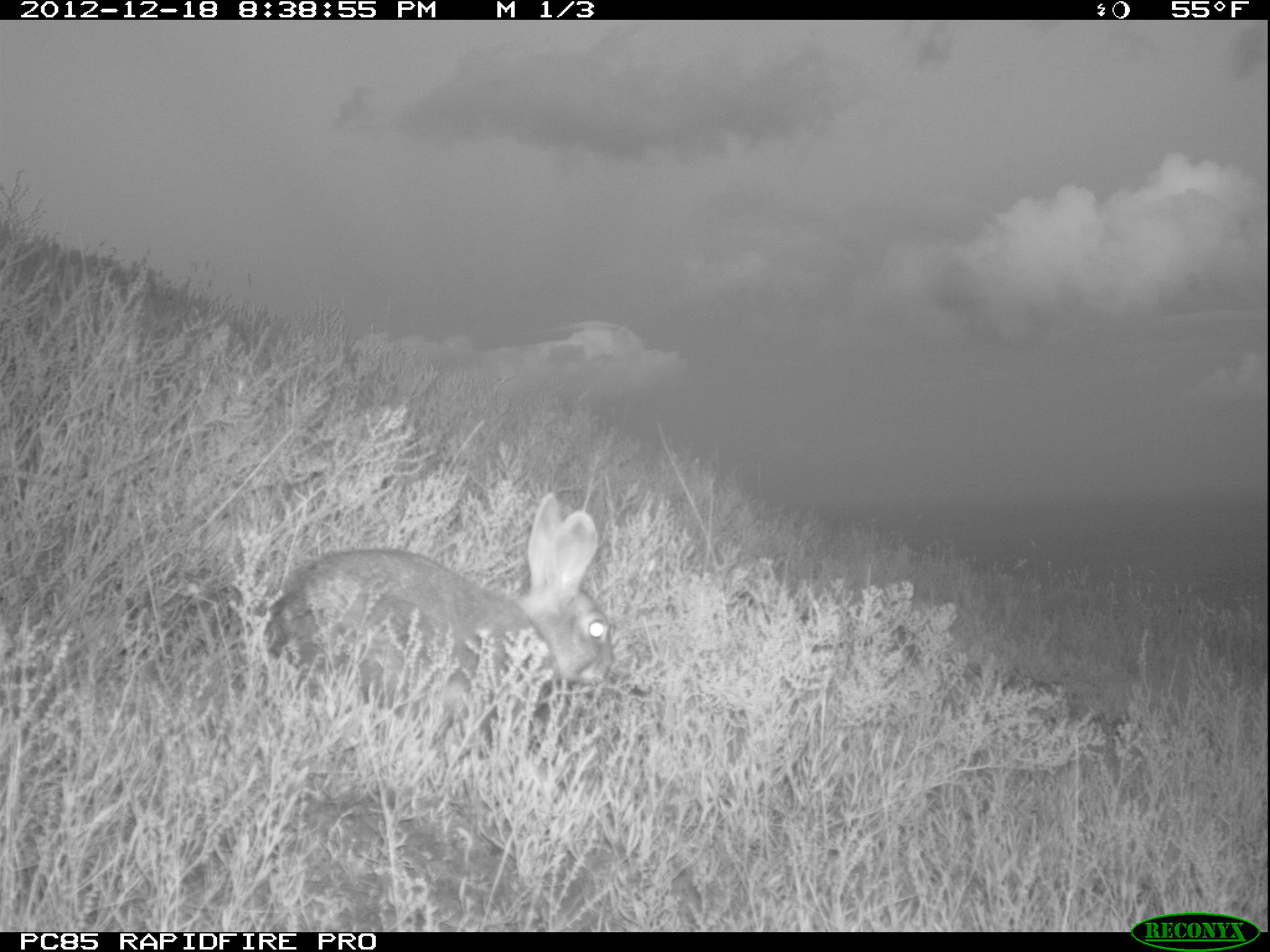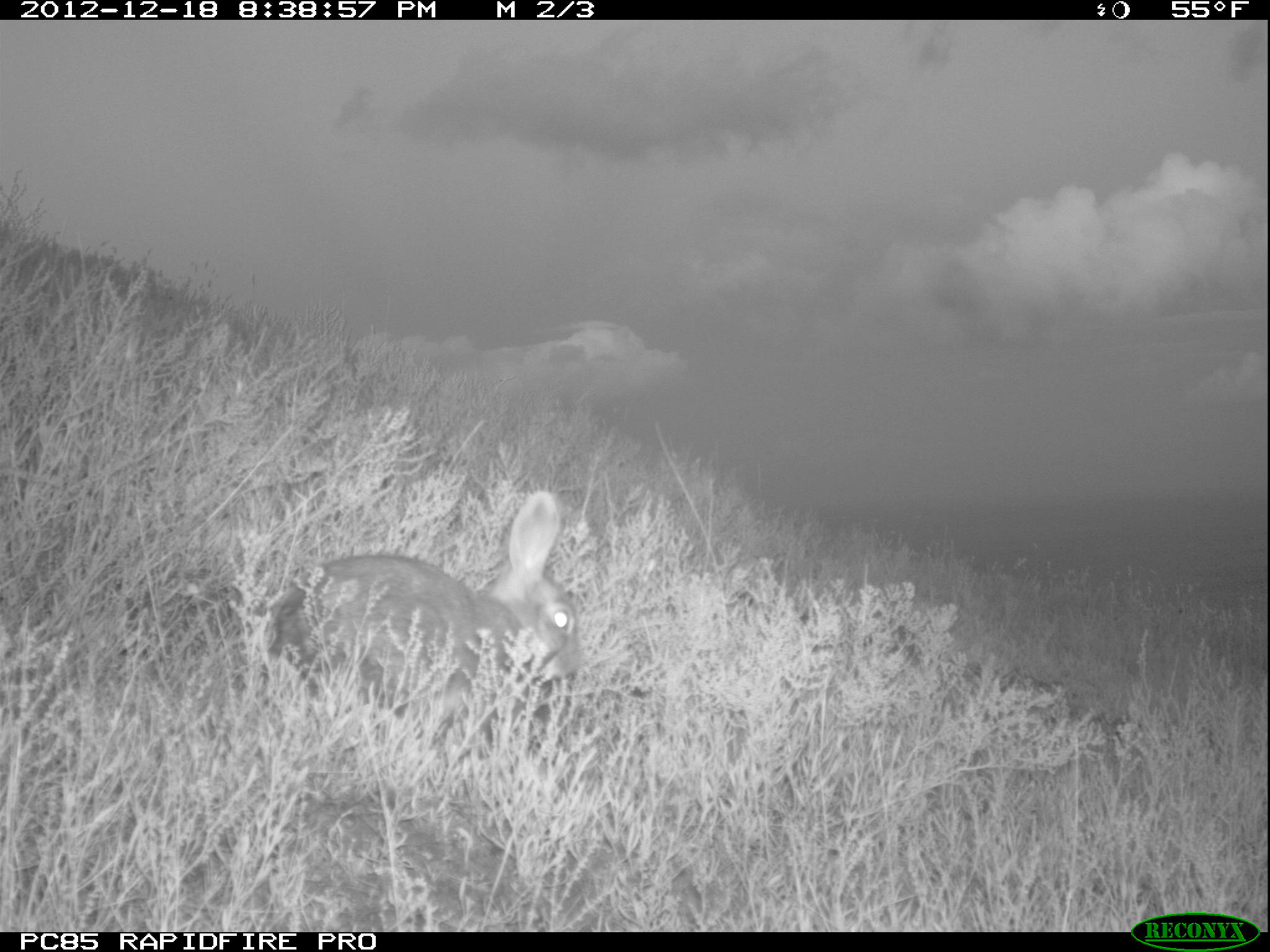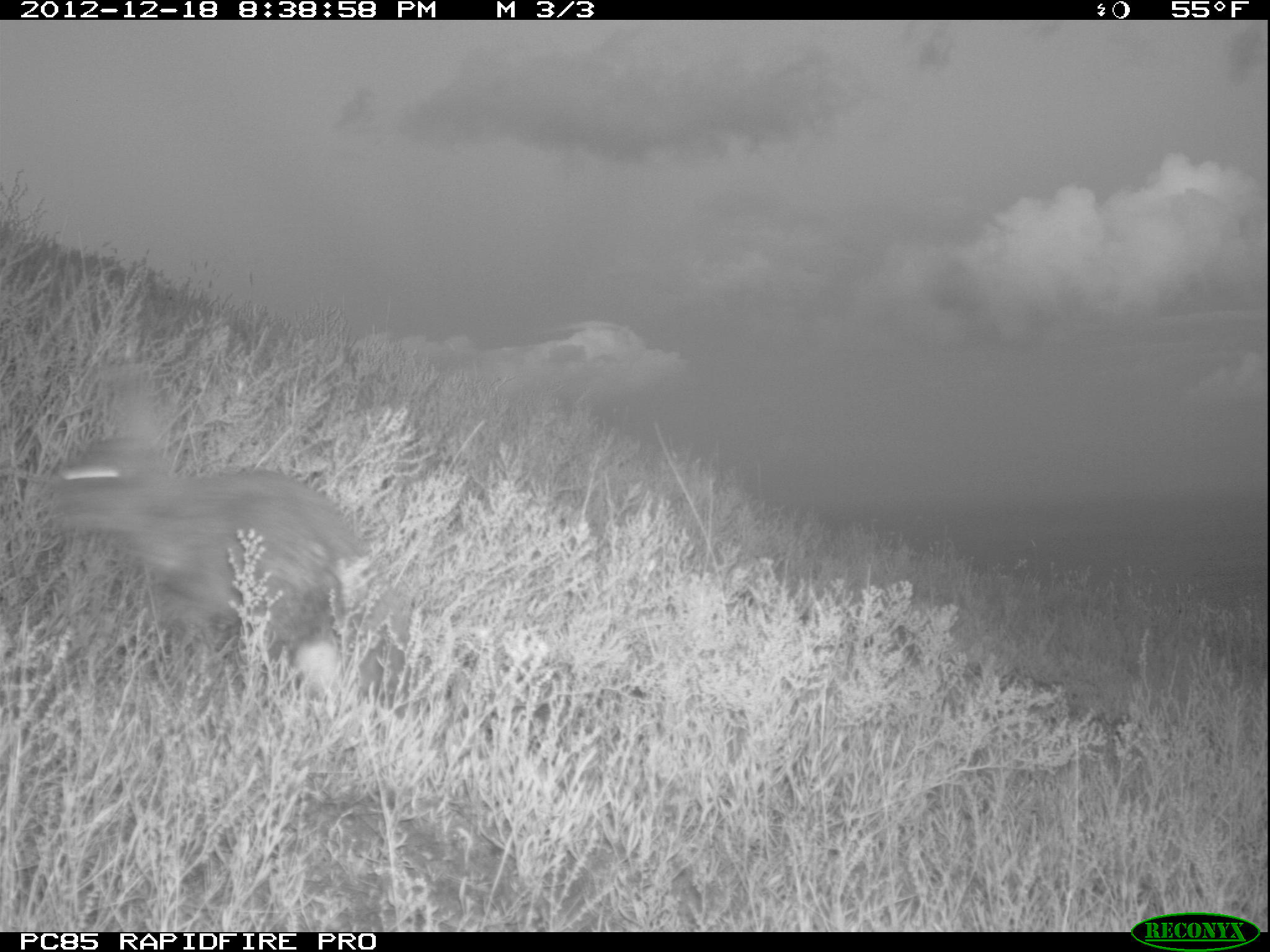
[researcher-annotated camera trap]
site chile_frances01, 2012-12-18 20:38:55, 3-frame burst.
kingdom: Animalia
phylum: Chordata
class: Mammalia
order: Lagomorpha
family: Leporidae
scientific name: Leporidae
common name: rabbits and hares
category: rabbit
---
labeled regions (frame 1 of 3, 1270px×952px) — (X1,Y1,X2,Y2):
rabbit: (257,493,613,756)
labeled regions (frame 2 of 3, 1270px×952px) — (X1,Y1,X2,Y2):
rabbit: (260,492,583,758)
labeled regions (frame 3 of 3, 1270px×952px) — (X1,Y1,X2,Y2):
rabbit: (40,376,406,719)